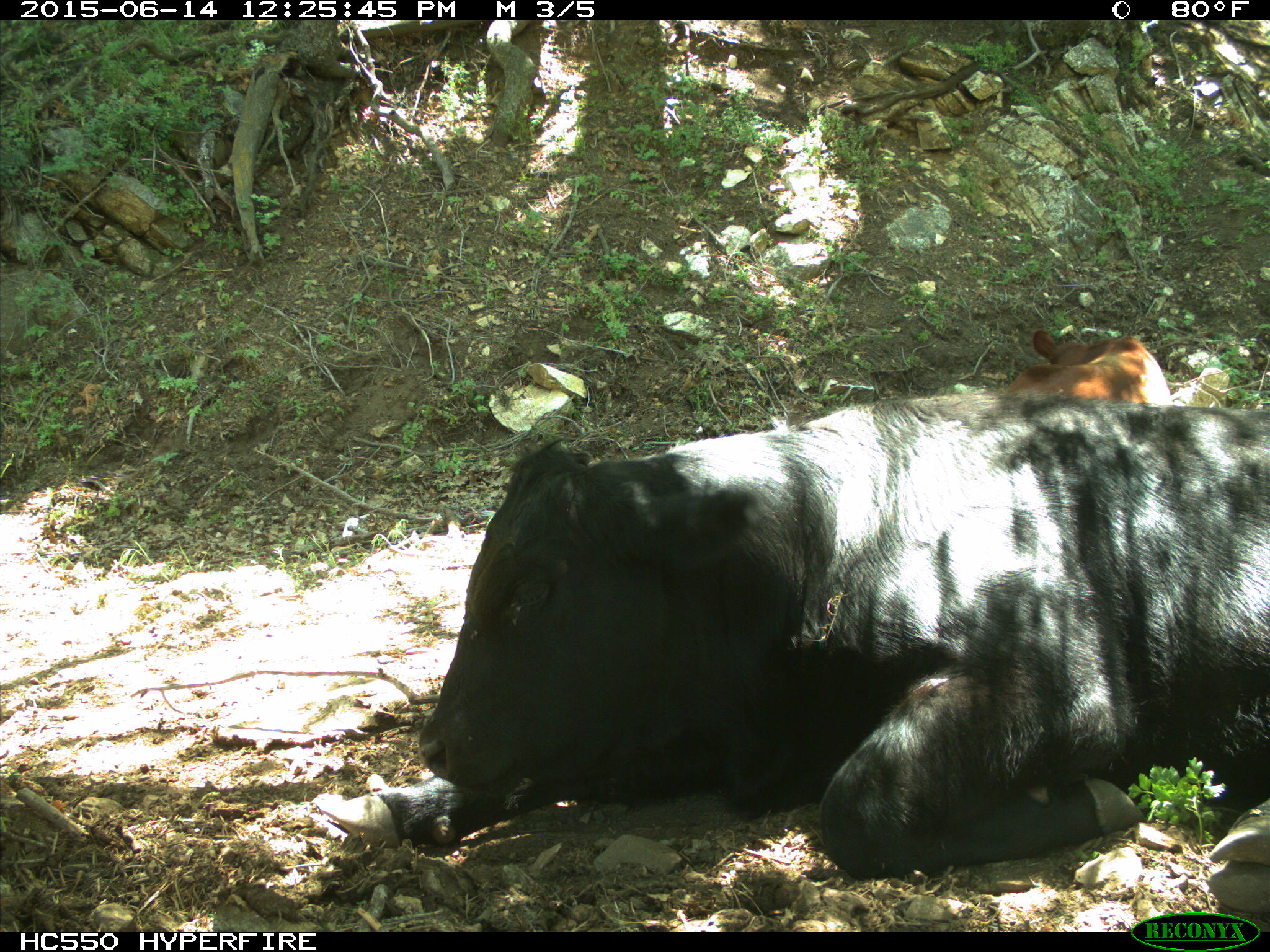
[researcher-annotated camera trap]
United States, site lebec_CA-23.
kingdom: Animalia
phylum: Chordata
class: Mammalia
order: Artiodactyla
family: Bovidae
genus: Bos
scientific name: Bos taurus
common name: domestic cow